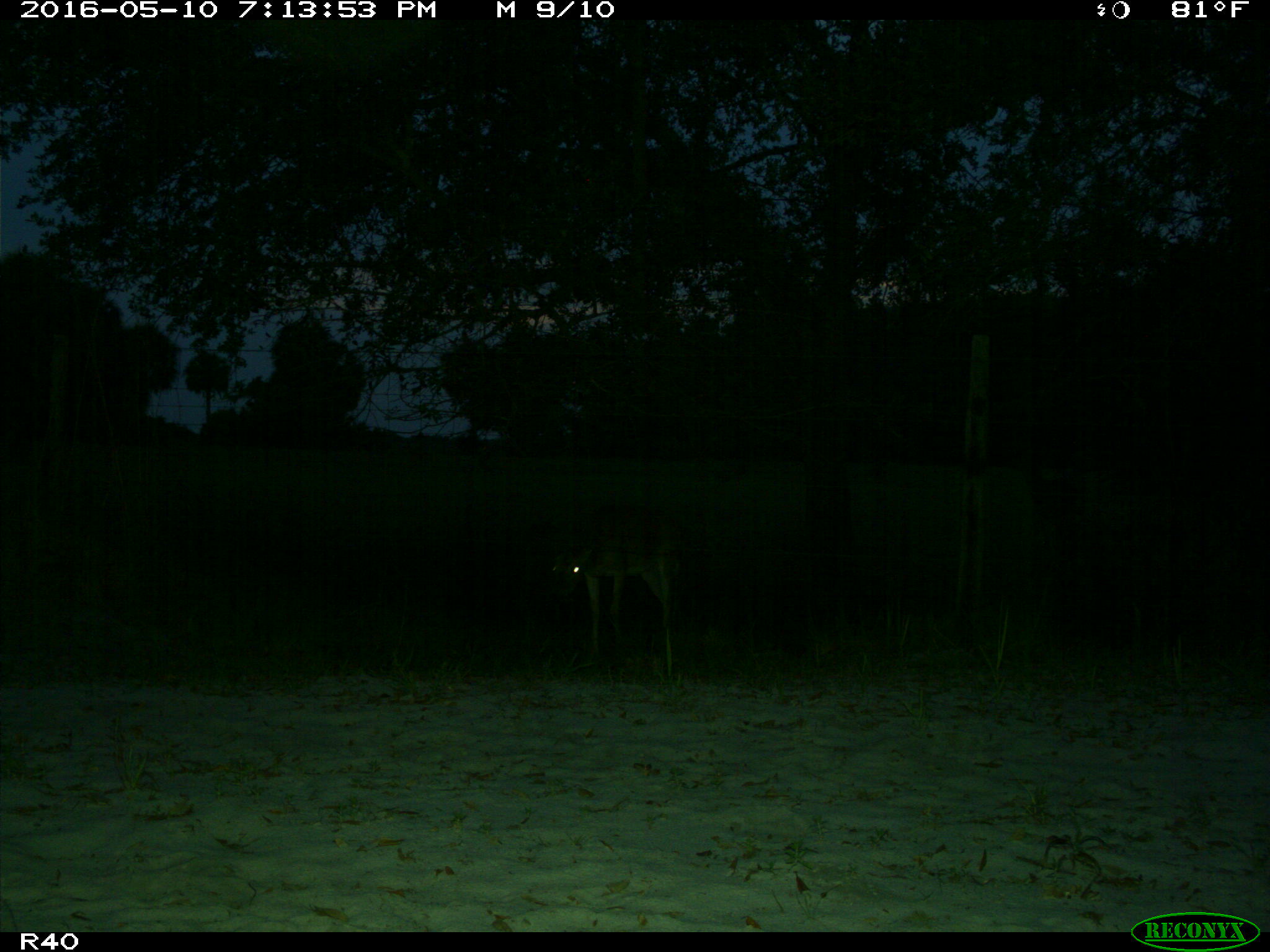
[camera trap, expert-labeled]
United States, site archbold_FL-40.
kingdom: Animalia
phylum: Chordata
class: Mammalia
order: Artiodactyla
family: Cervidae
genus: Odocoileus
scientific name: Odocoileus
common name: deer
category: unidentified deer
Unidentified deer (deer) (Odocoileus).